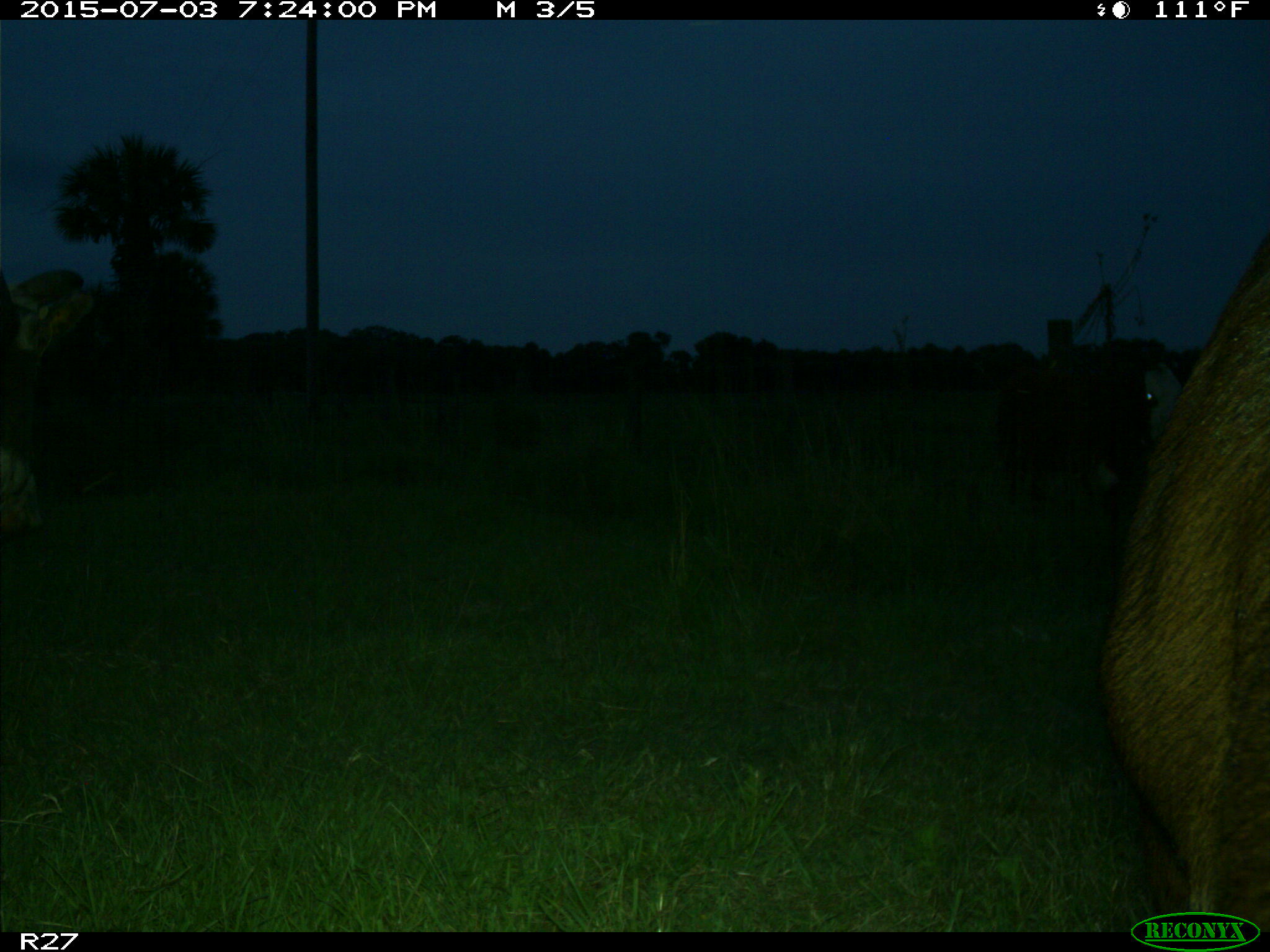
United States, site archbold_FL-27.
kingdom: Animalia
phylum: Chordata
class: Mammalia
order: Artiodactyla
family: Bovidae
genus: Bos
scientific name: Bos taurus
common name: domestic cow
Bos taurus (domestic cow).